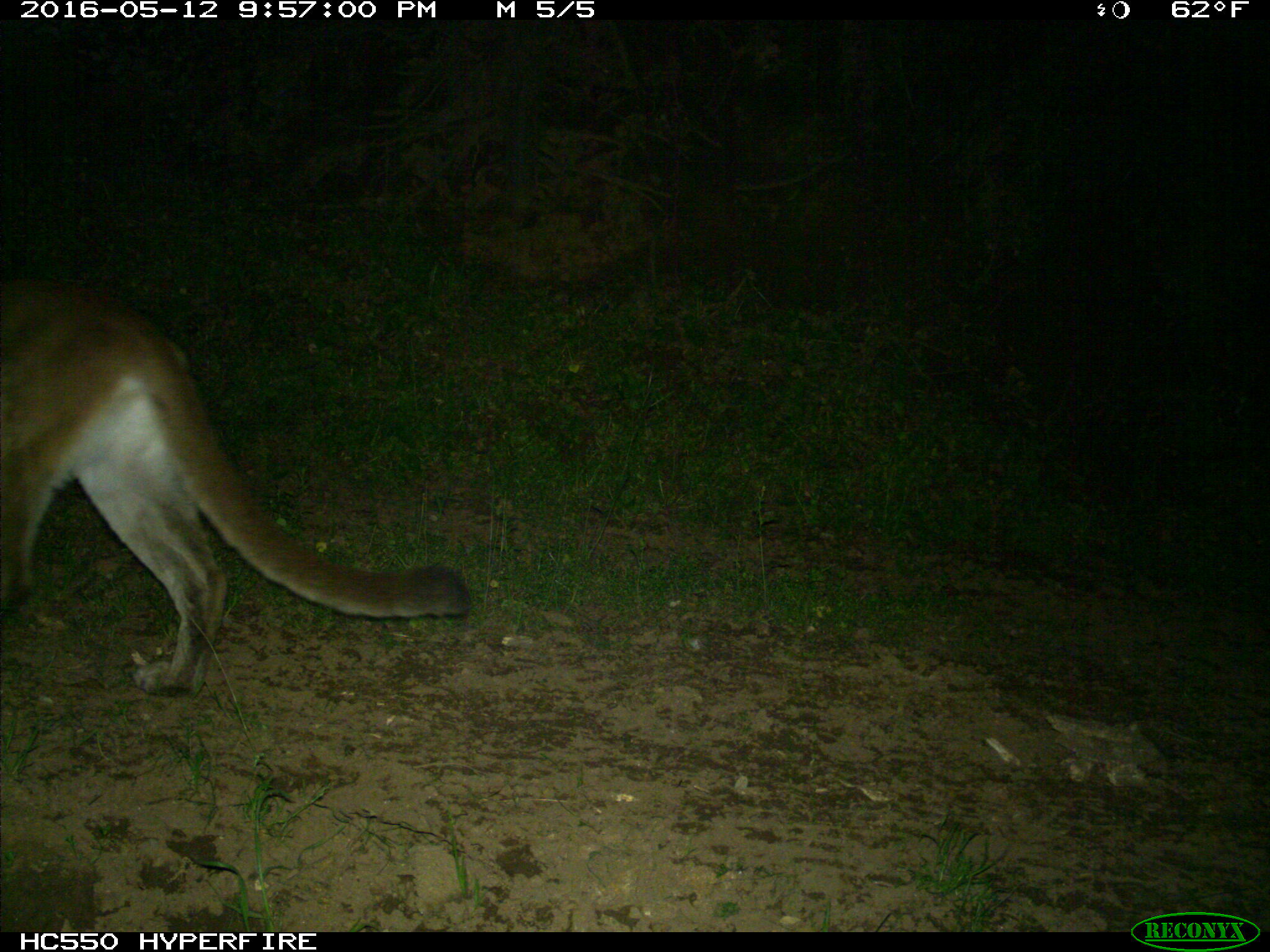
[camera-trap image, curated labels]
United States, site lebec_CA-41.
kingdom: Animalia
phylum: Chordata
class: Mammalia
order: Carnivora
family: Felidae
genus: Puma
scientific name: Puma concolor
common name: mountain lion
Puma concolor (mountain lion).